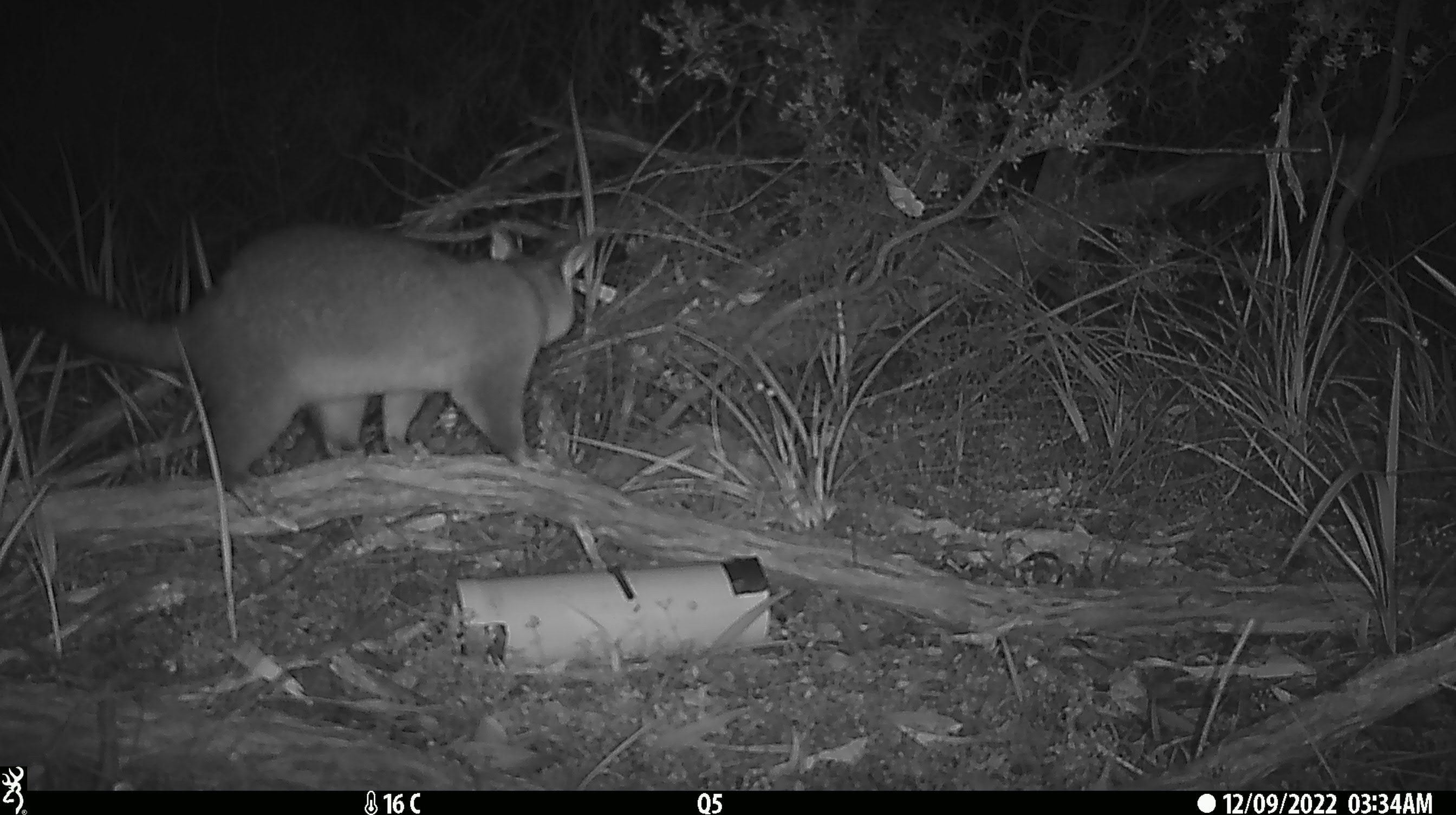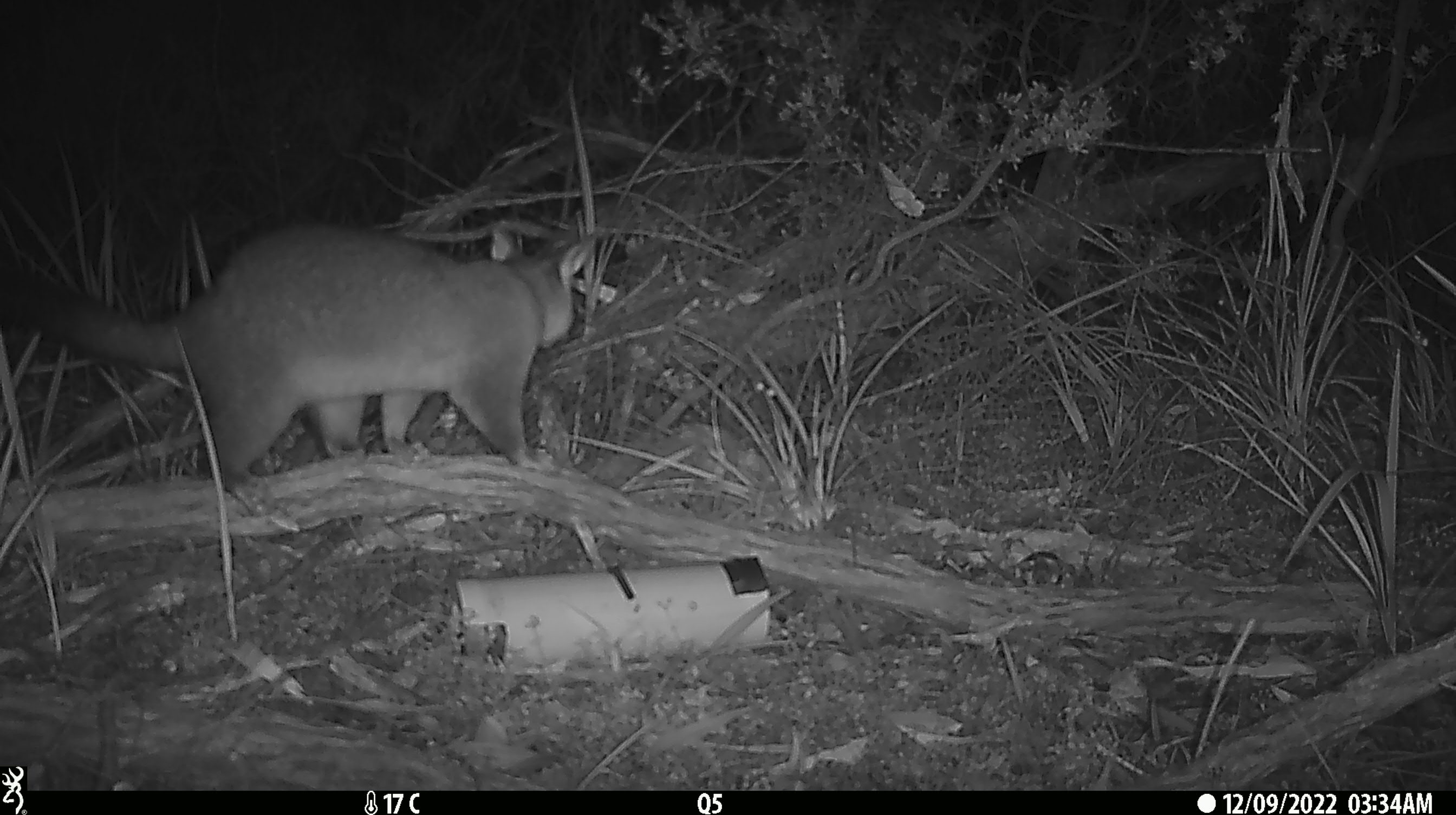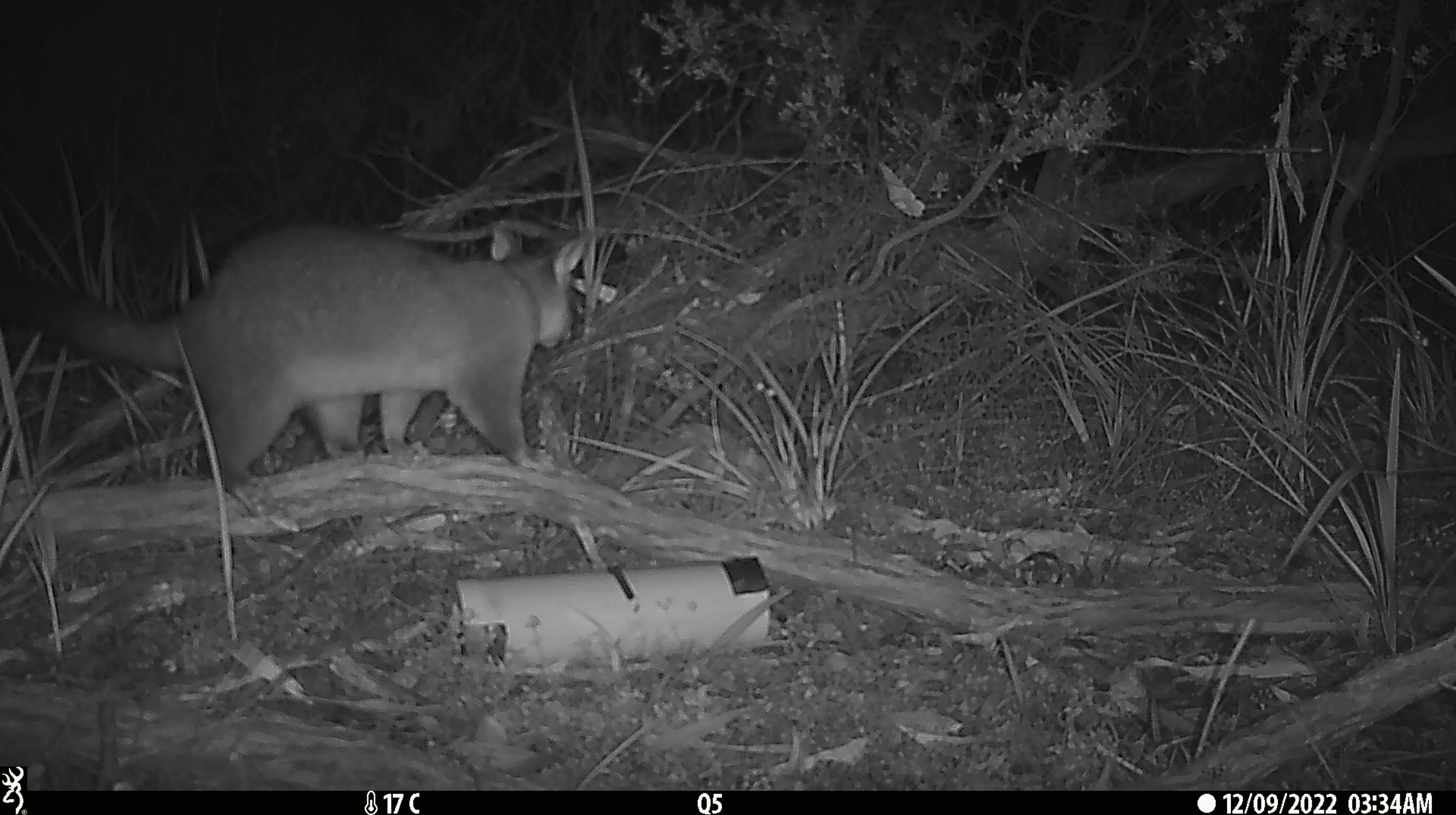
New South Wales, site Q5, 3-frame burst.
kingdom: Animalia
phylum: Chordata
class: Mammalia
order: Diprotodontia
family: Phalangeridae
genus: Trichosurus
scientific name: Trichosurus vulpecula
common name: common brushtail possum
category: possum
Possum (common brushtail possum) (Trichosurus vulpecula).